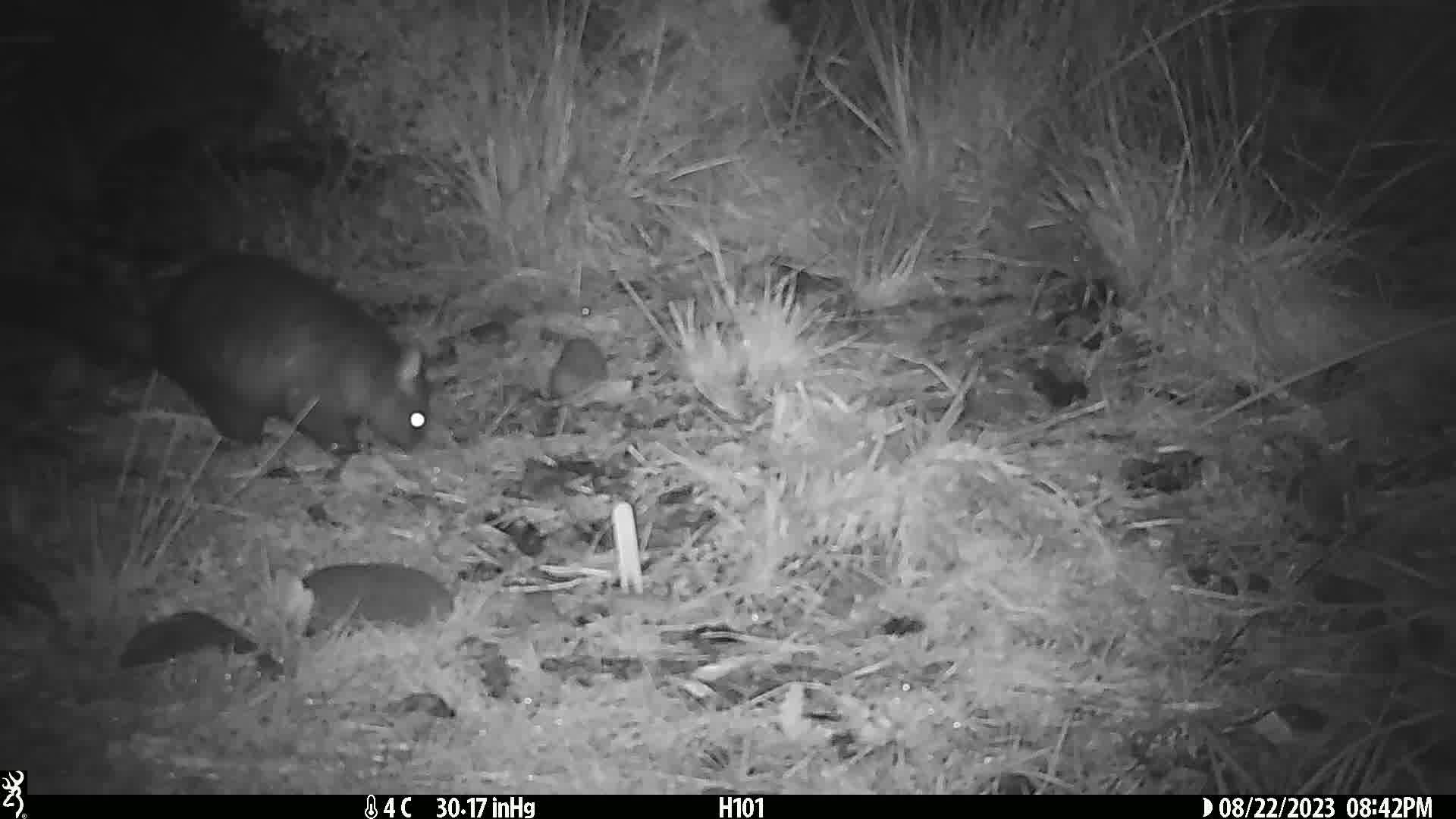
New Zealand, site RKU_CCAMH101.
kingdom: Animalia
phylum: Chordata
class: Mammalia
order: Diprotodontia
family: Phalangeridae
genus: Trichosurus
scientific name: Trichosurus vulpecula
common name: common brushtail possum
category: possum